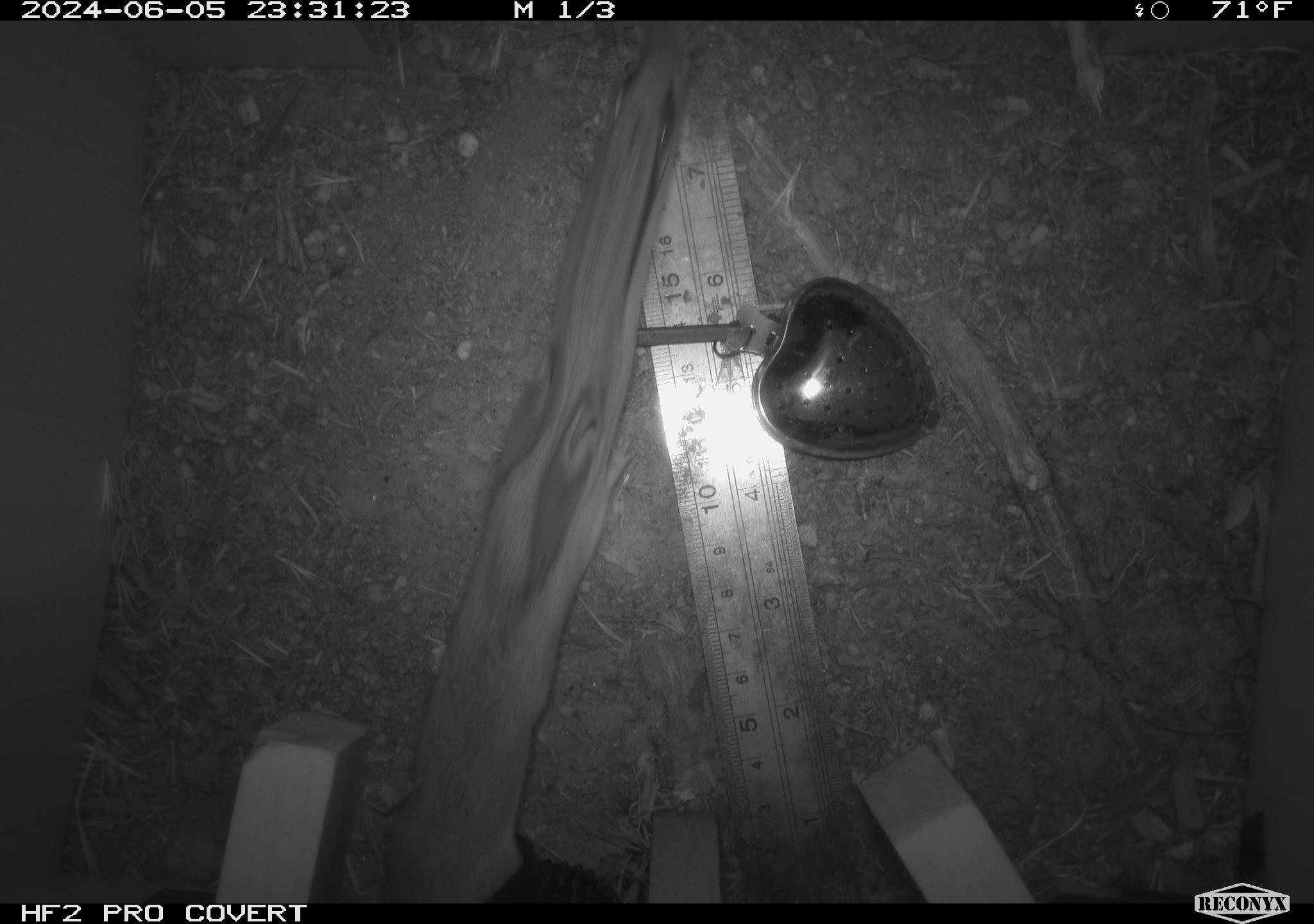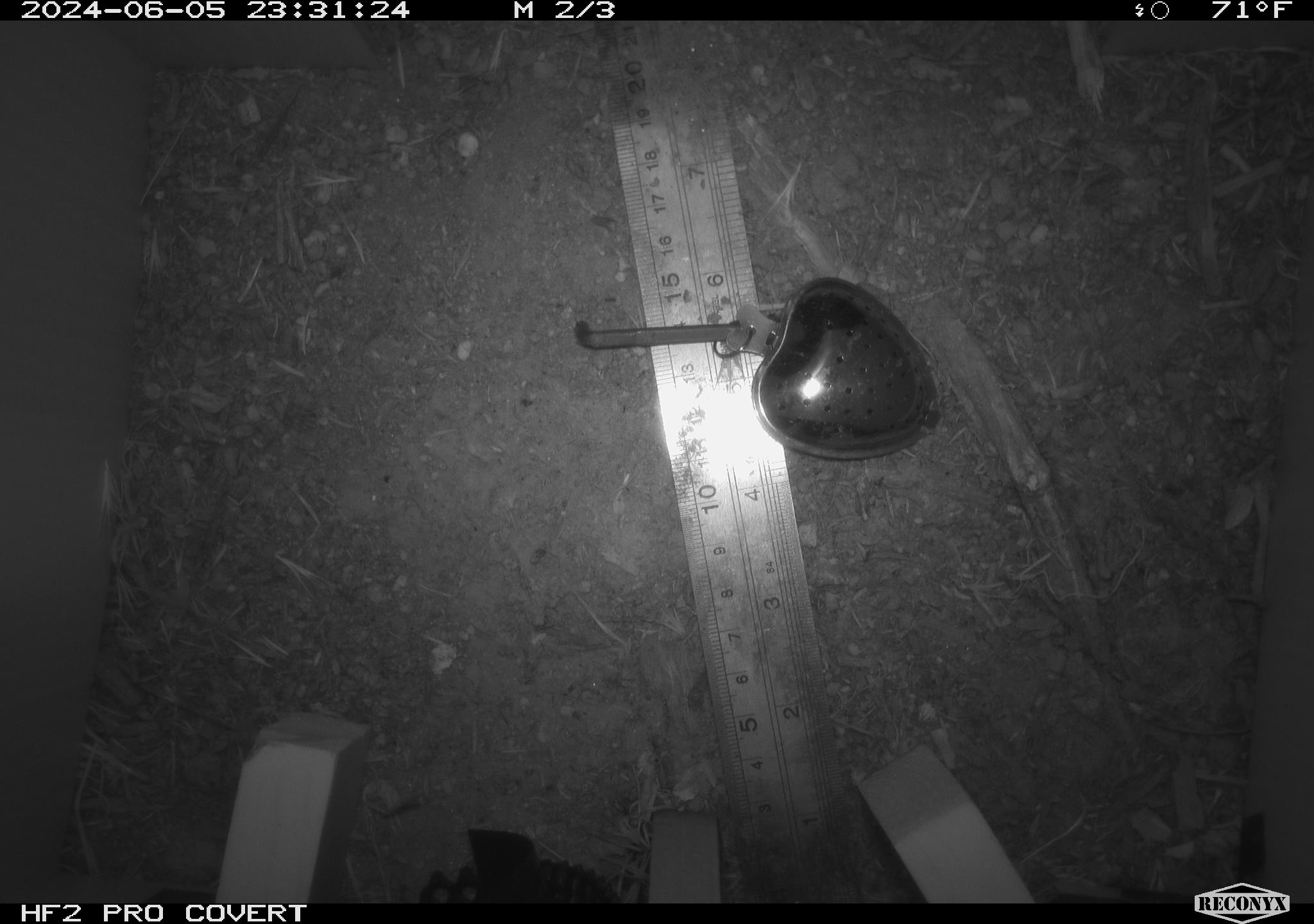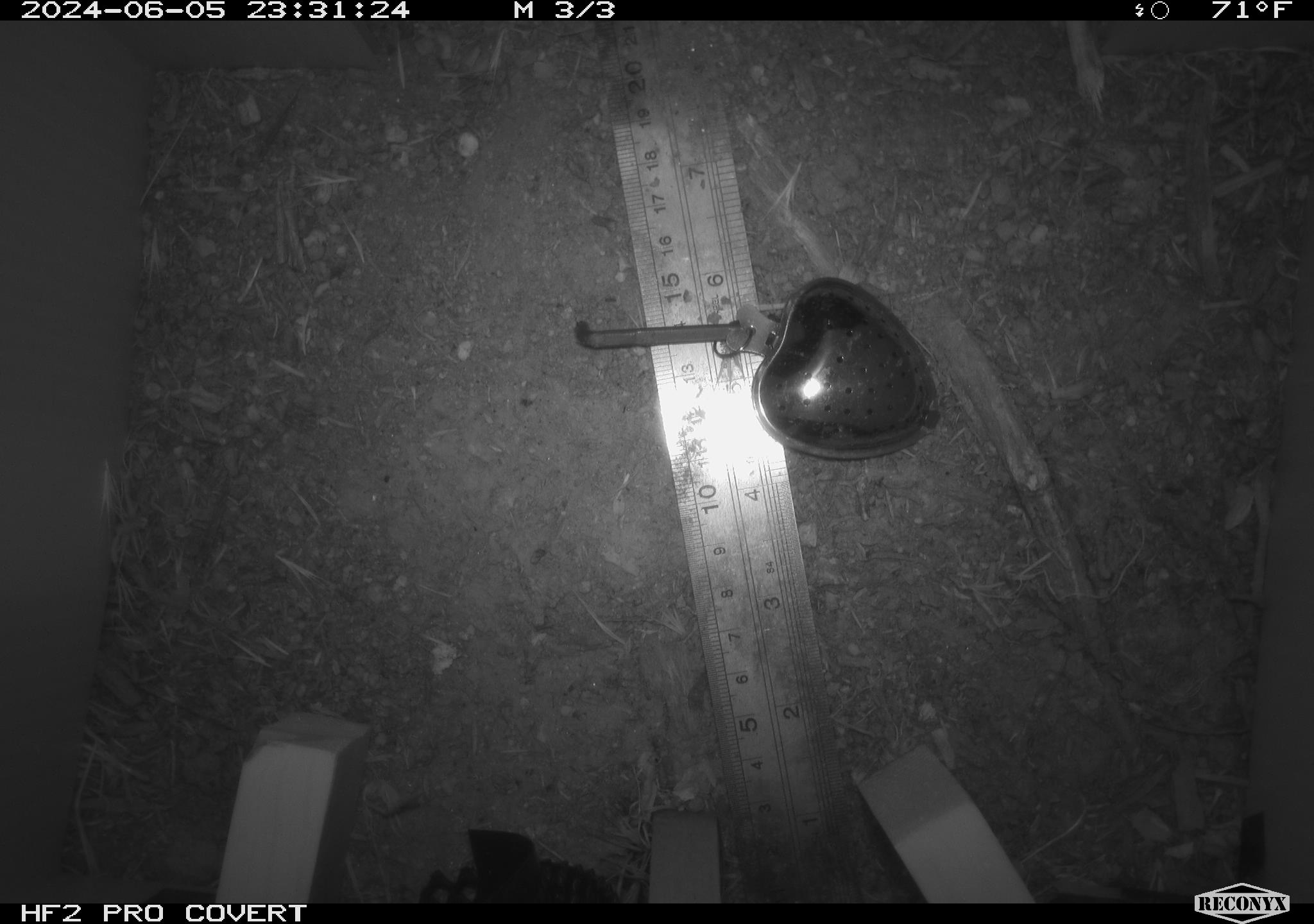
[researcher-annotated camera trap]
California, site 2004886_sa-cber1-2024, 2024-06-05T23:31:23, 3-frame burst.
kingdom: Animalia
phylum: Chordata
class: Mammalia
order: Rodentia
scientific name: Rodentia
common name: woodrat or rat or mouse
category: woodrat or rat or mouse species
Woodrat or rat or mouse species (woodrat or rat or mouse) (Rodentia).